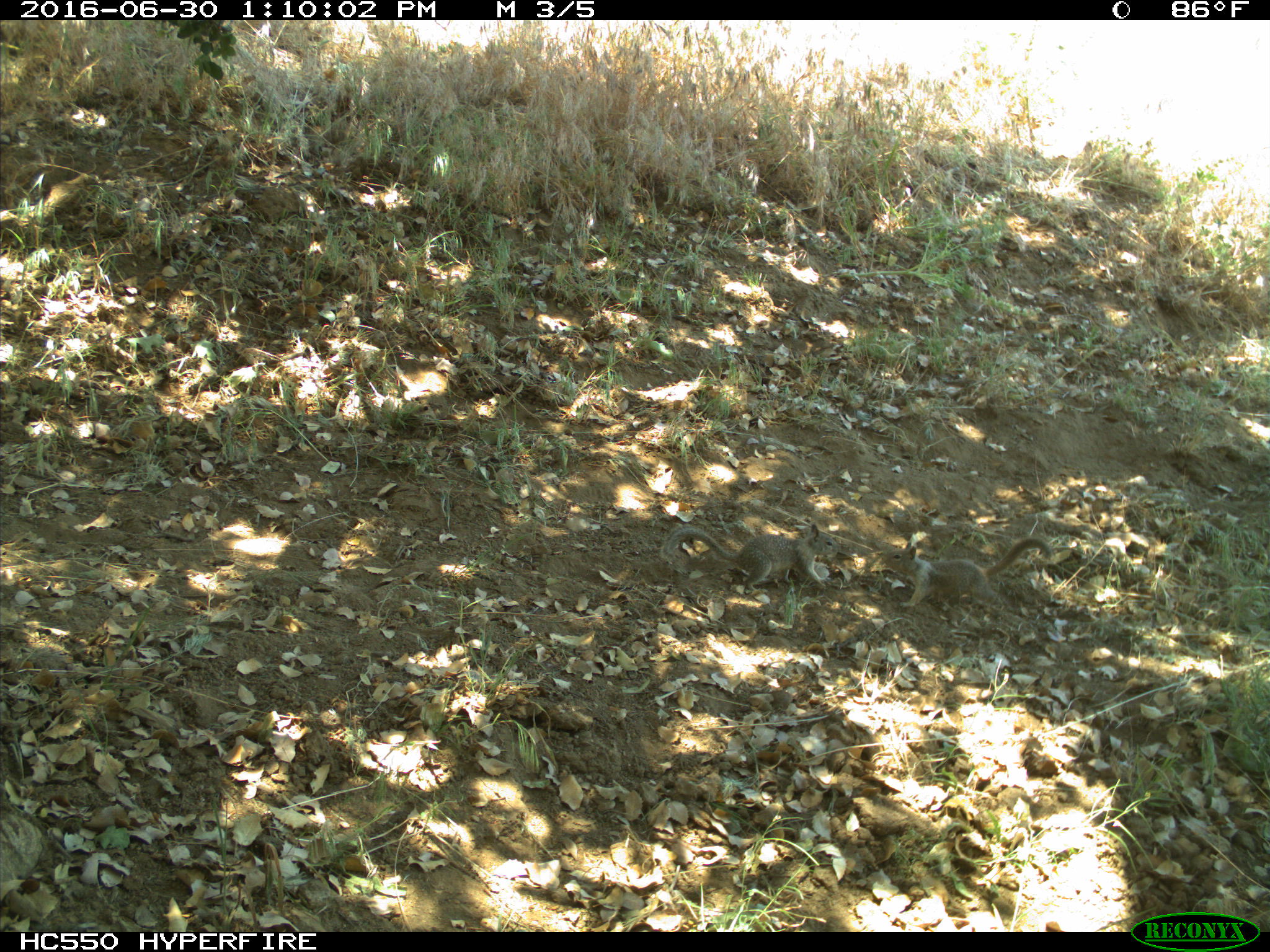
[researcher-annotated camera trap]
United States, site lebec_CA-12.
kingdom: Animalia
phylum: Chordata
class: Mammalia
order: Rodentia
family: Sciuridae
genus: Otospermophilus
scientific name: Otospermophilus beecheyi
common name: california ground squirrel